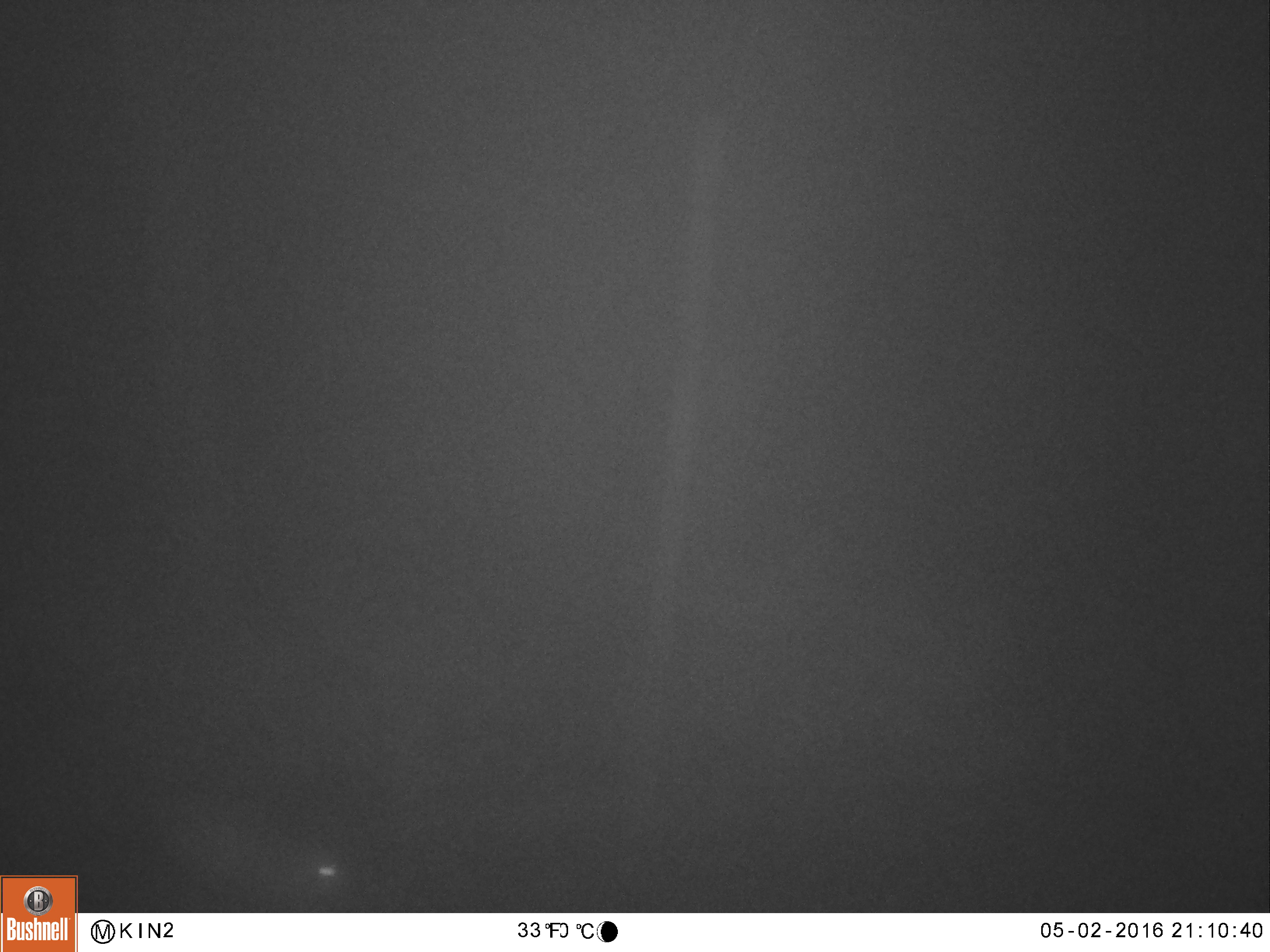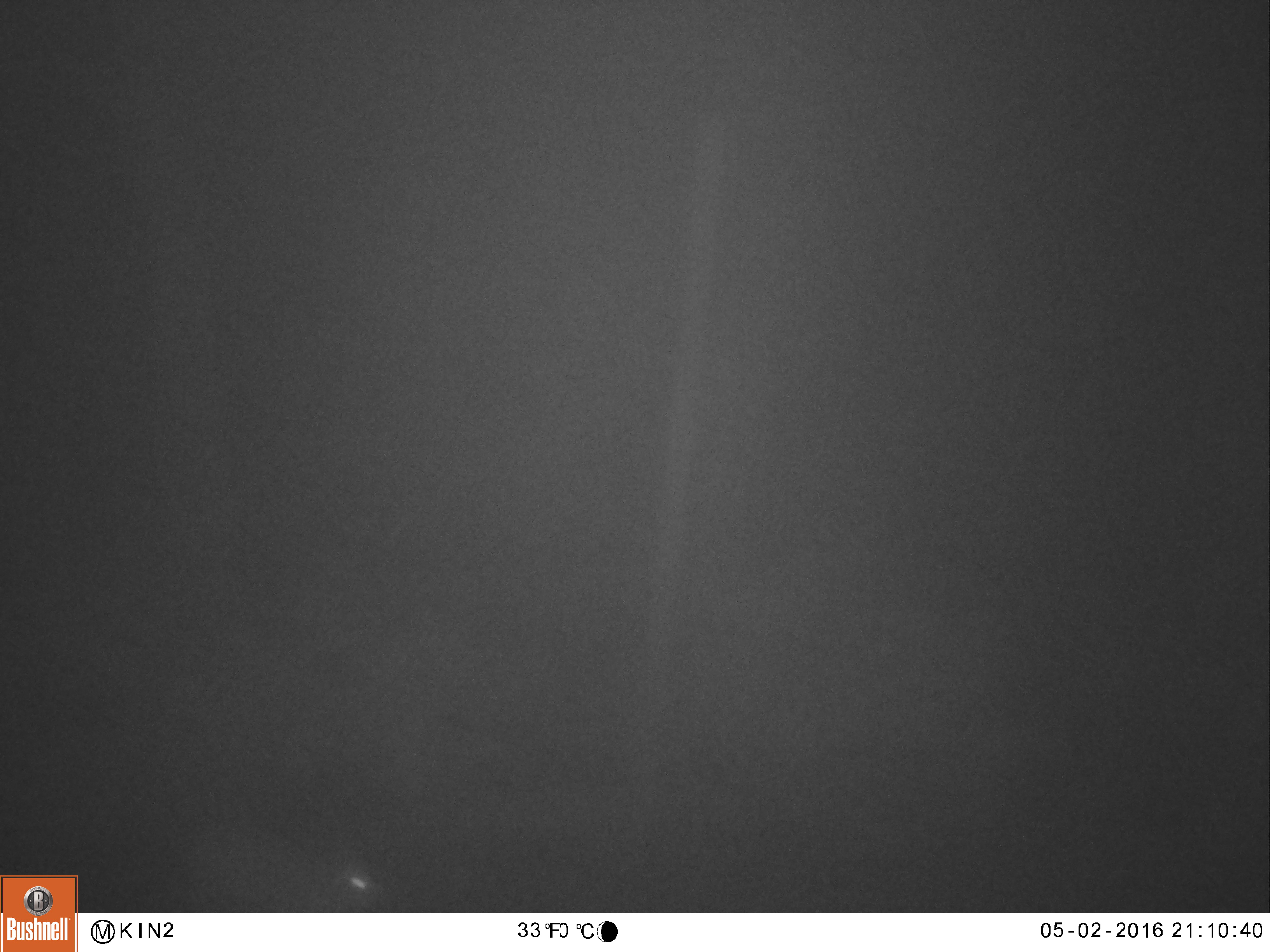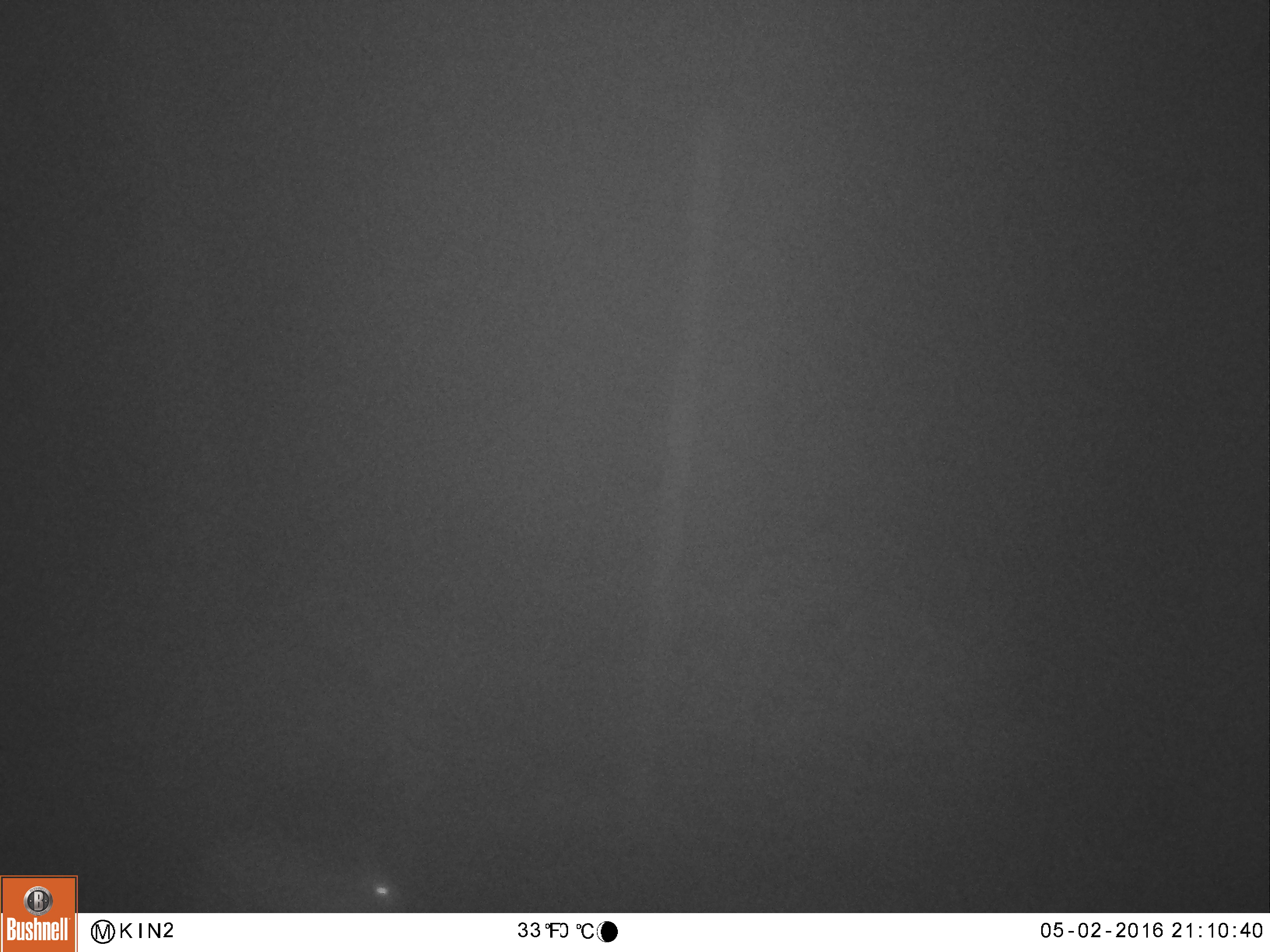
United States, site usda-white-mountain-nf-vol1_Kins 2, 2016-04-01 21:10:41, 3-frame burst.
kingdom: Animalia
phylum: Chordata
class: Mammalia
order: Lagomorpha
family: Leporidae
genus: Lepus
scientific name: Lepus americanus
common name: snowshoe hare